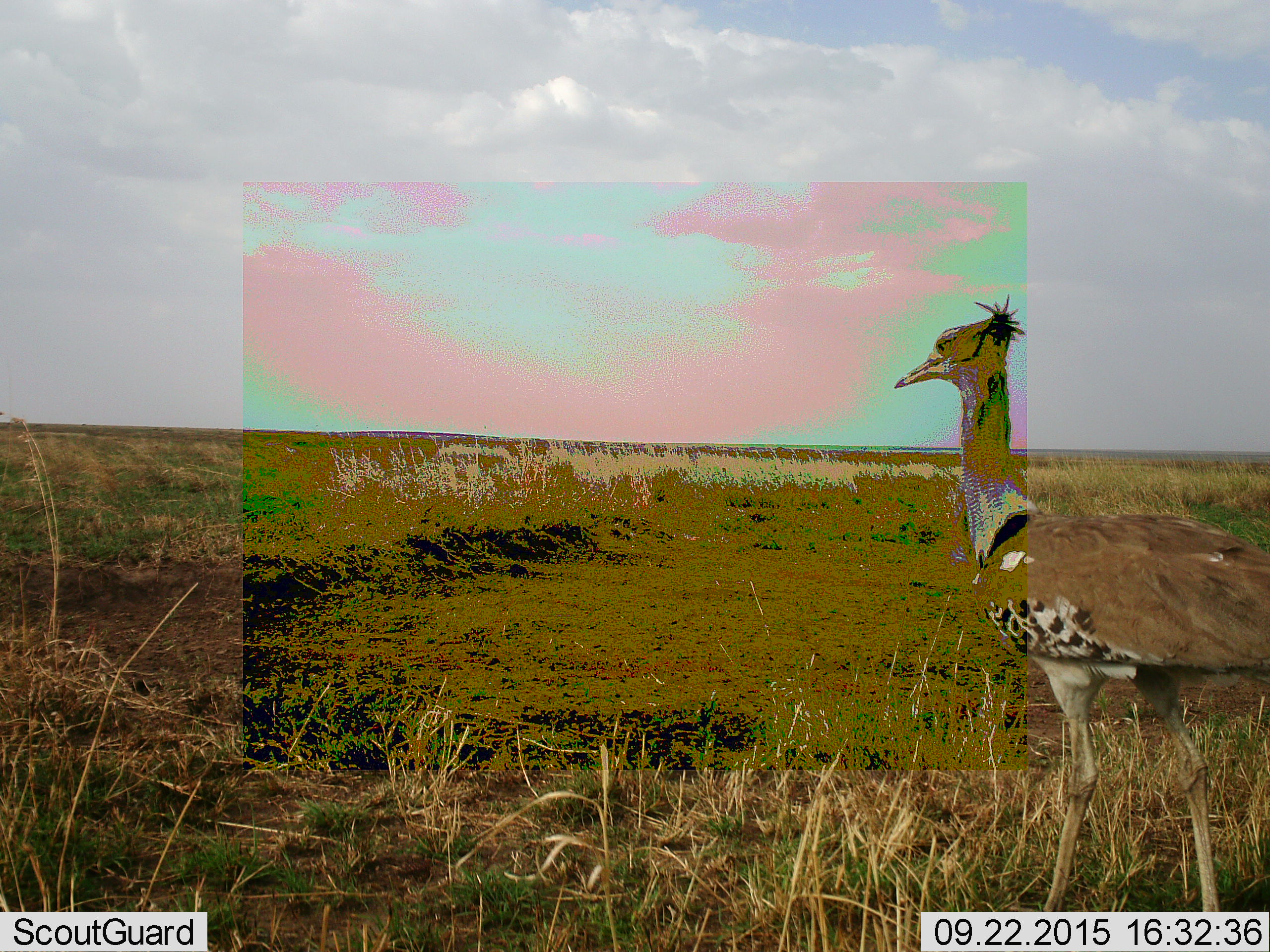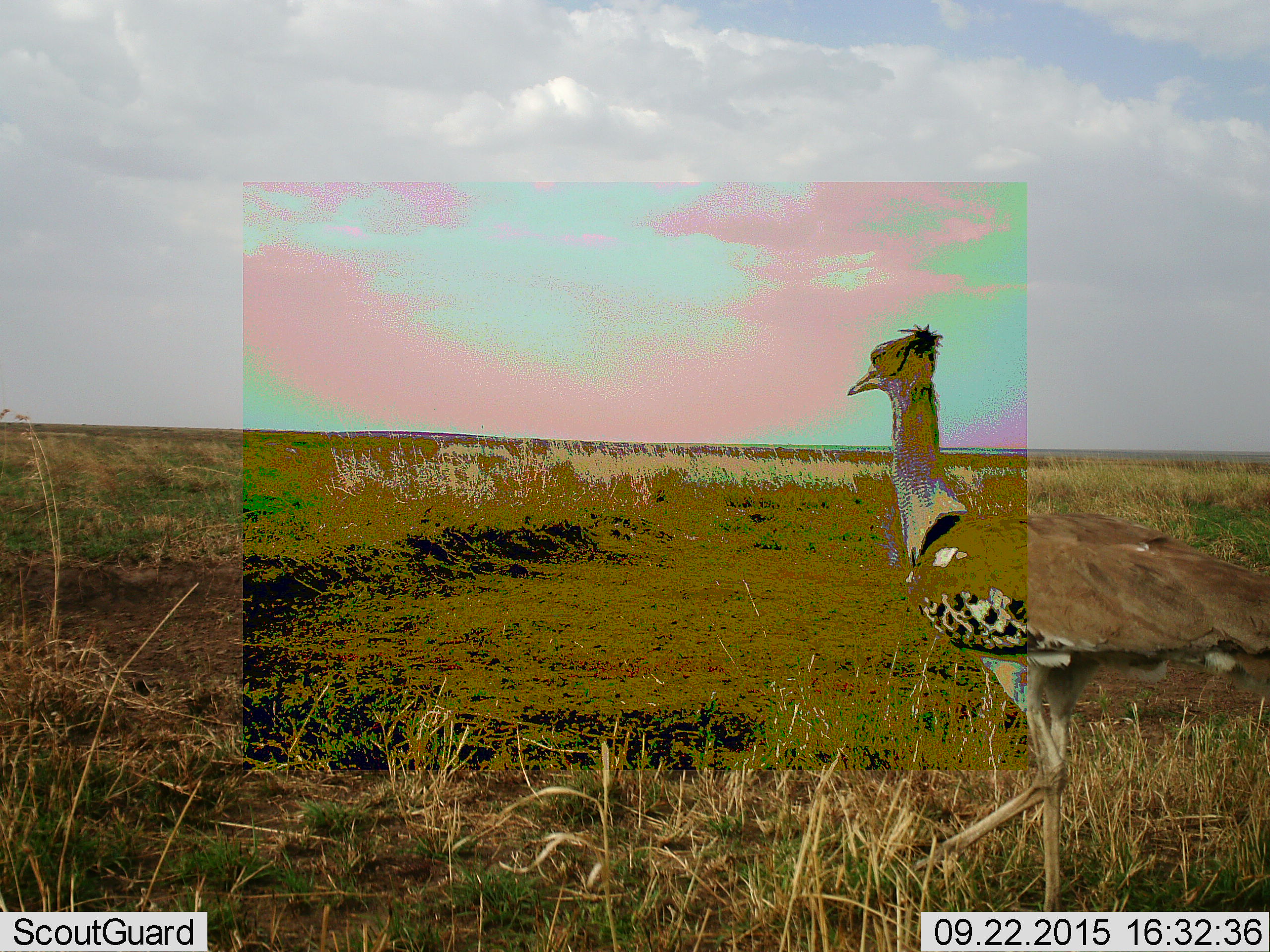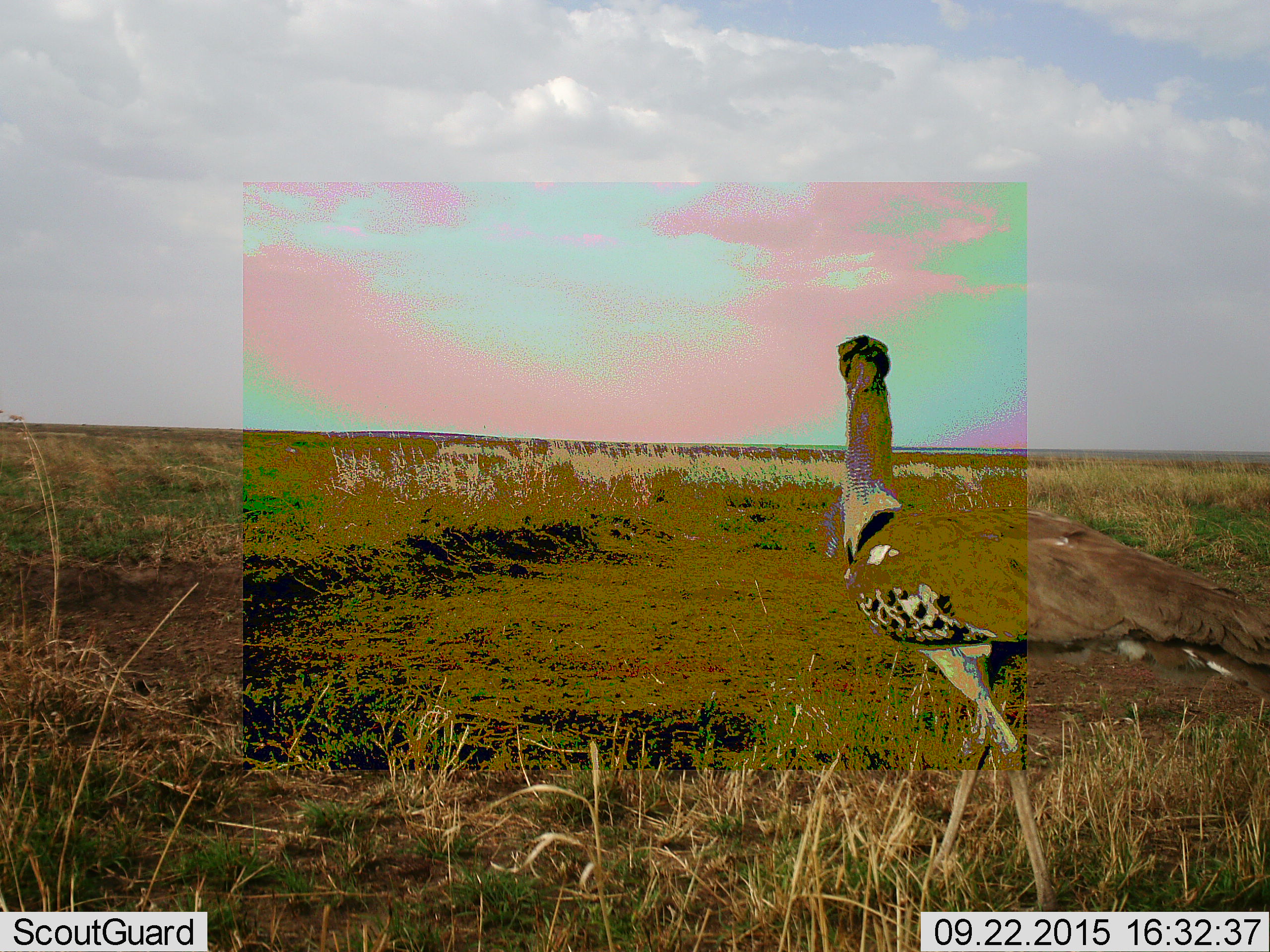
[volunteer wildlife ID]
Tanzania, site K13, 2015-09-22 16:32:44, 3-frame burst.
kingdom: Animalia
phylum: Chordata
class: Aves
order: Otidiformes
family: Otididae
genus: Ardeotis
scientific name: Ardeotis kori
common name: kori bustard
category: koribustard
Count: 1.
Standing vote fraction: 43%.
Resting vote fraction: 0%.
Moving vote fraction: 86%.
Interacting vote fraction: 0%.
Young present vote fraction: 0%.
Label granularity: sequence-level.